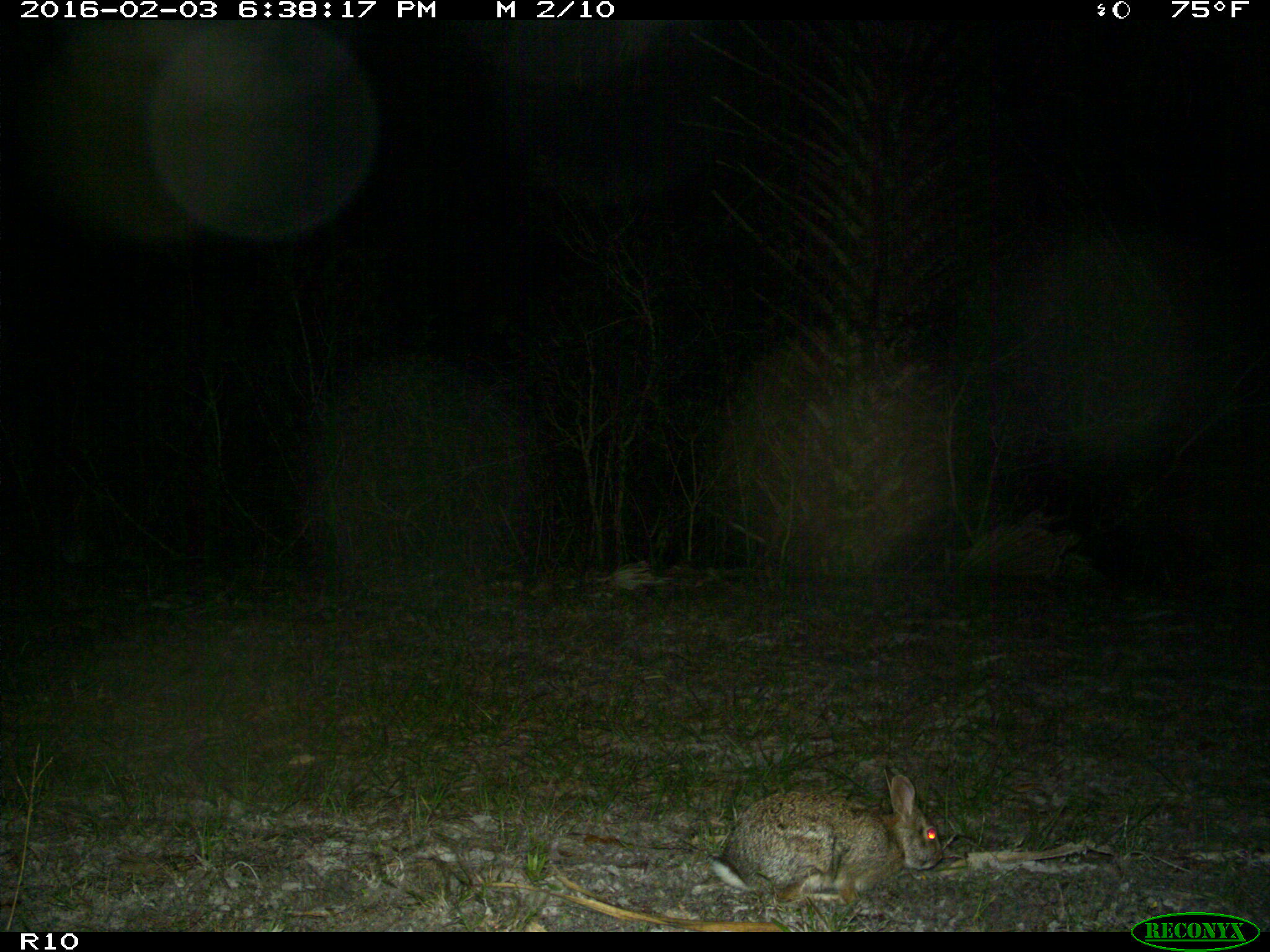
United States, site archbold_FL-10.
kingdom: Animalia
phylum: Chordata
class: Mammalia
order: Lagomorpha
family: Leporidae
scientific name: Leporidae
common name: rabbits and hares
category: unidentified rabbit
Unidentified rabbit (rabbits and hares) (Leporidae).